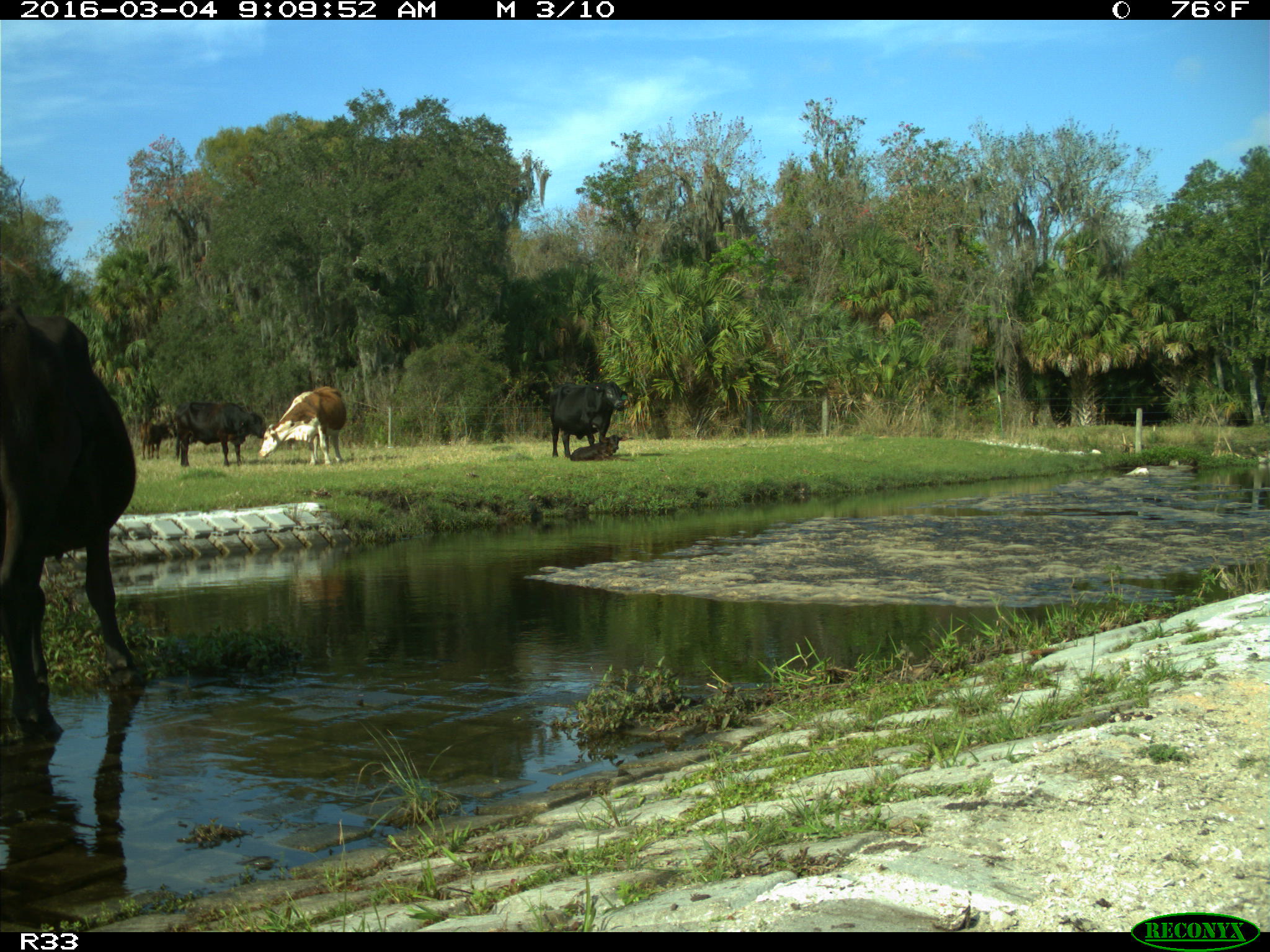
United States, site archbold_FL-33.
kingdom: Animalia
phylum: Chordata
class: Mammalia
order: Artiodactyla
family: Bovidae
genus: Bos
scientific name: Bos taurus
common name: domestic cow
Bos taurus (domestic cow).